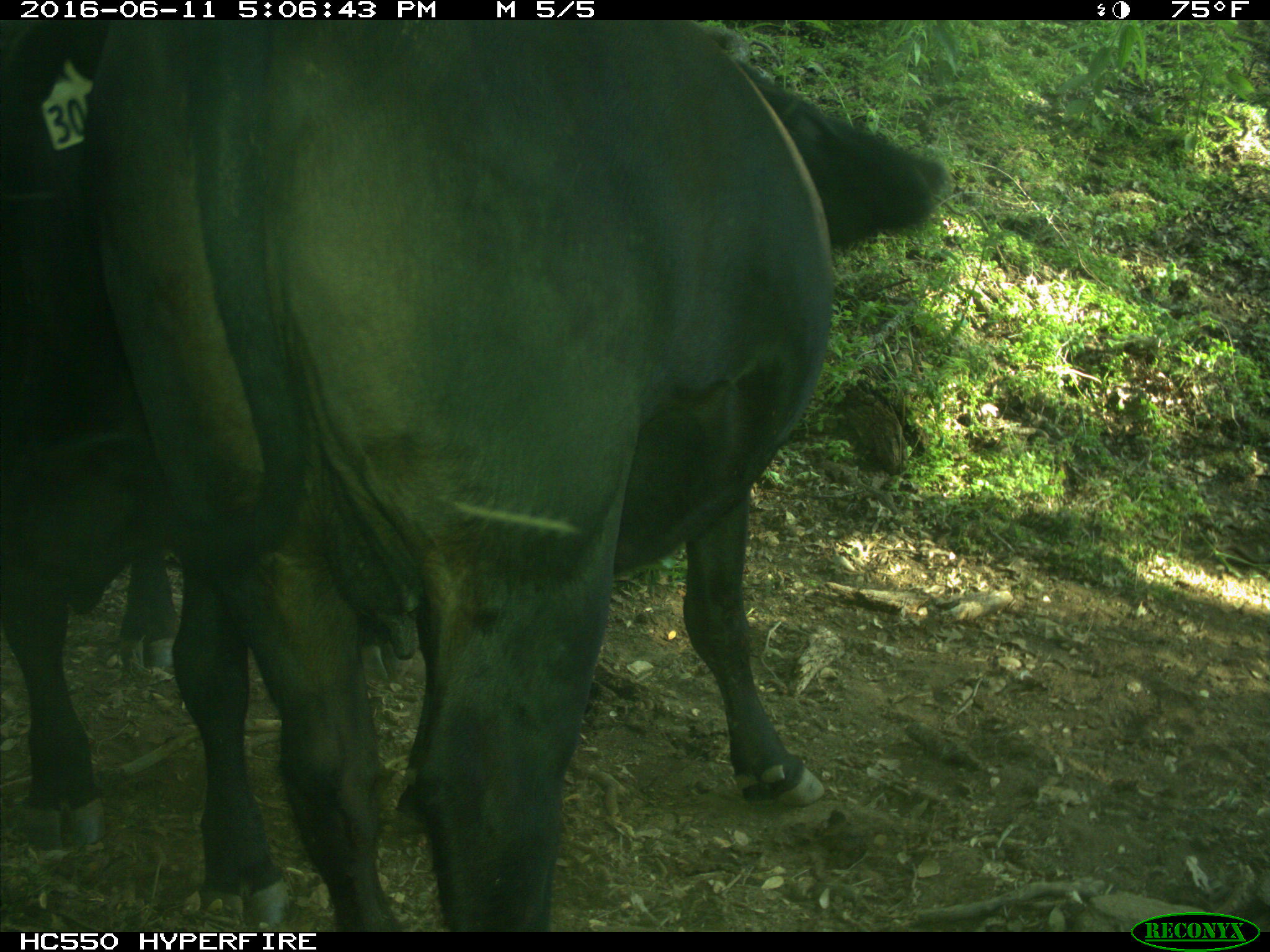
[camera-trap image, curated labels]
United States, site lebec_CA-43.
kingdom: Animalia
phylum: Chordata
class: Mammalia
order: Artiodactyla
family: Bovidae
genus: Bos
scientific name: Bos taurus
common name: domestic cow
Bos taurus (domestic cow).